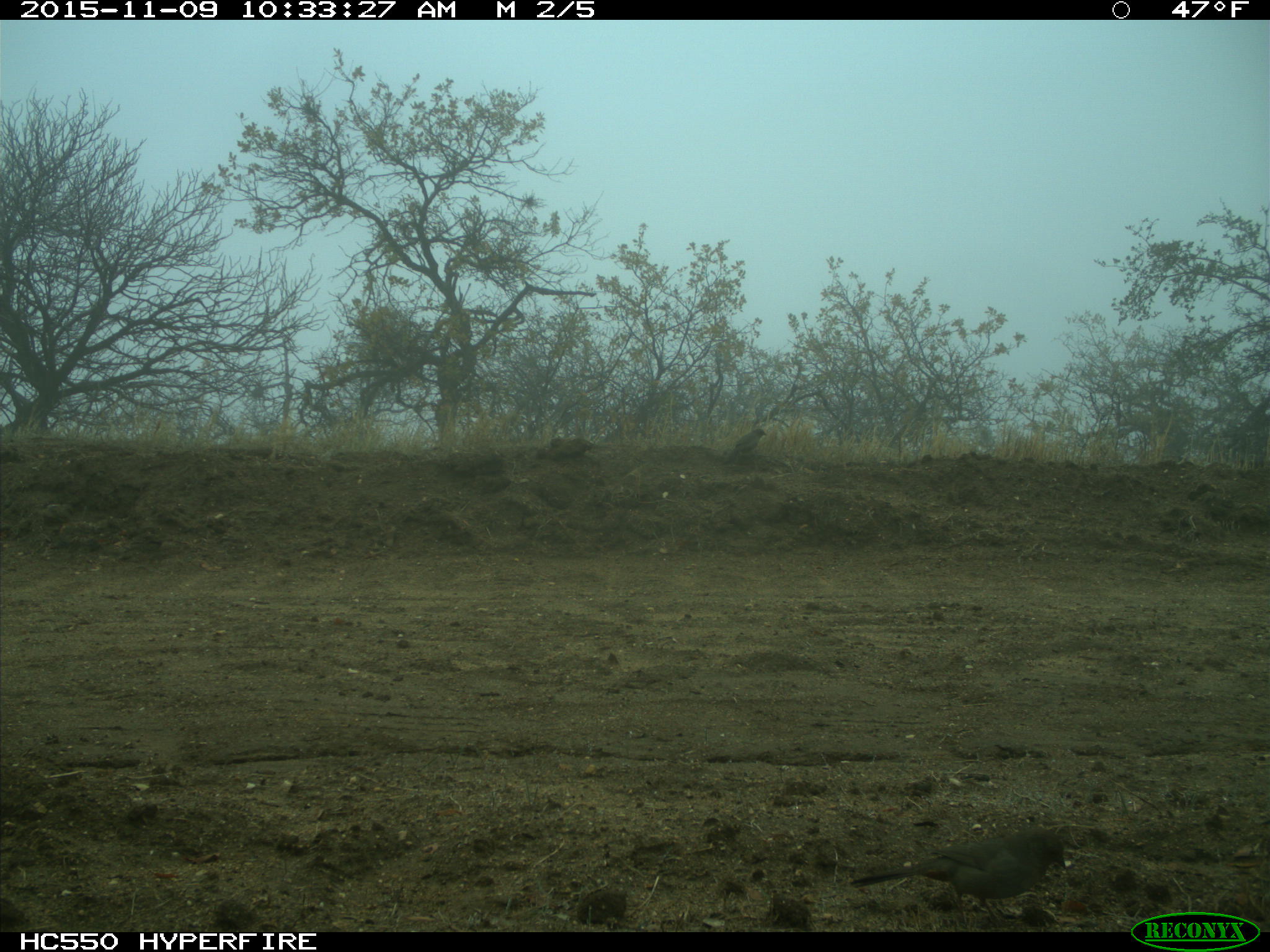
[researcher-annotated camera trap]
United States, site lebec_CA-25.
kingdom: Animalia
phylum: Chordata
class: Aves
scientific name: Aves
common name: birds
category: unidentified bird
Unidentified bird (birds) (Aves).